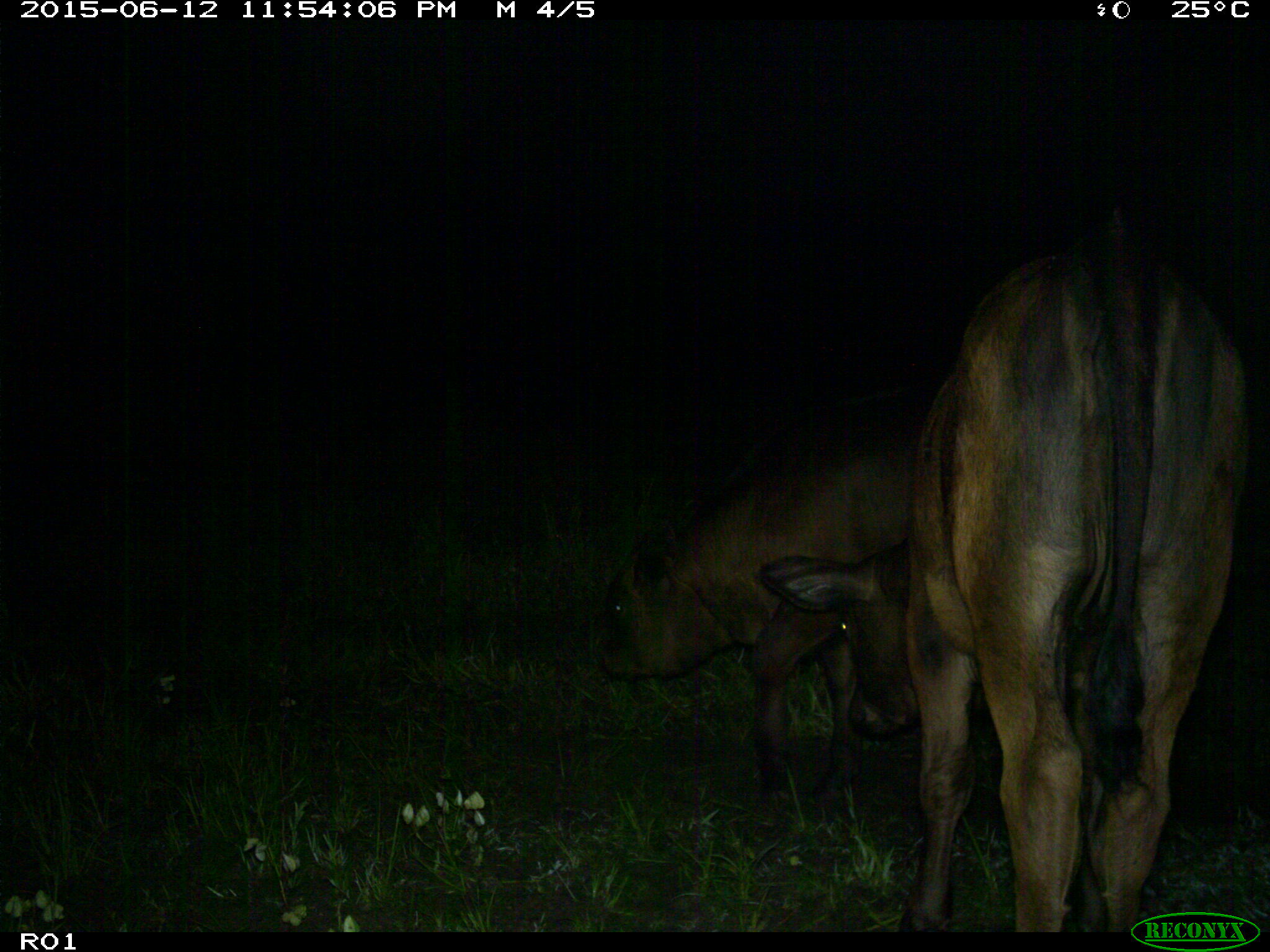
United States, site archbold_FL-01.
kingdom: Animalia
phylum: Chordata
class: Mammalia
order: Artiodactyla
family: Bovidae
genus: Bos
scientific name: Bos taurus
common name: domestic cow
Bos taurus (domestic cow).